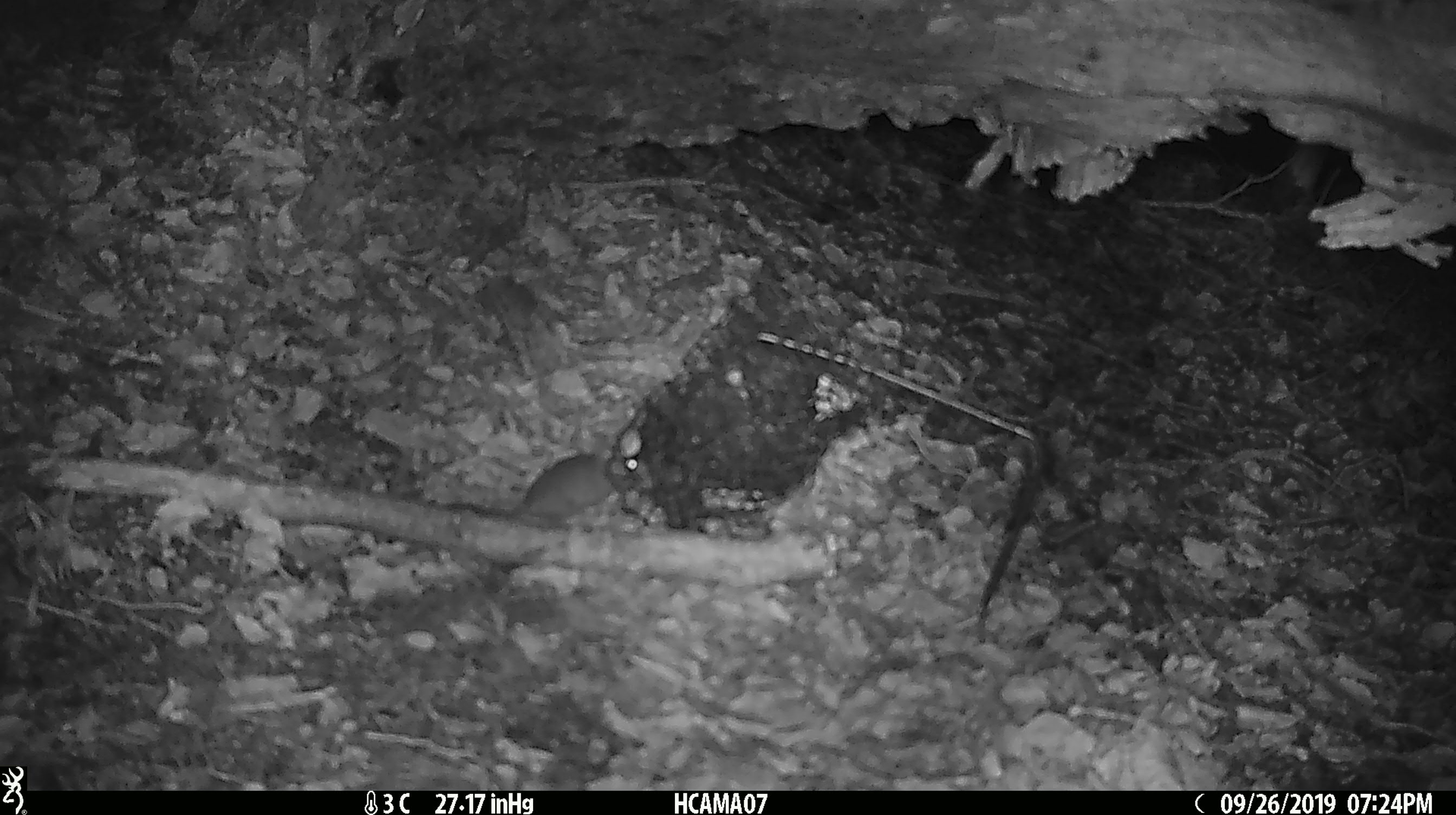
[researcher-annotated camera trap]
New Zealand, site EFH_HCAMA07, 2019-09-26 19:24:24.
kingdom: Animalia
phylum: Chordata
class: Mammalia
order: Rodentia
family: Muridae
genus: Mus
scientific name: Mus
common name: mouse